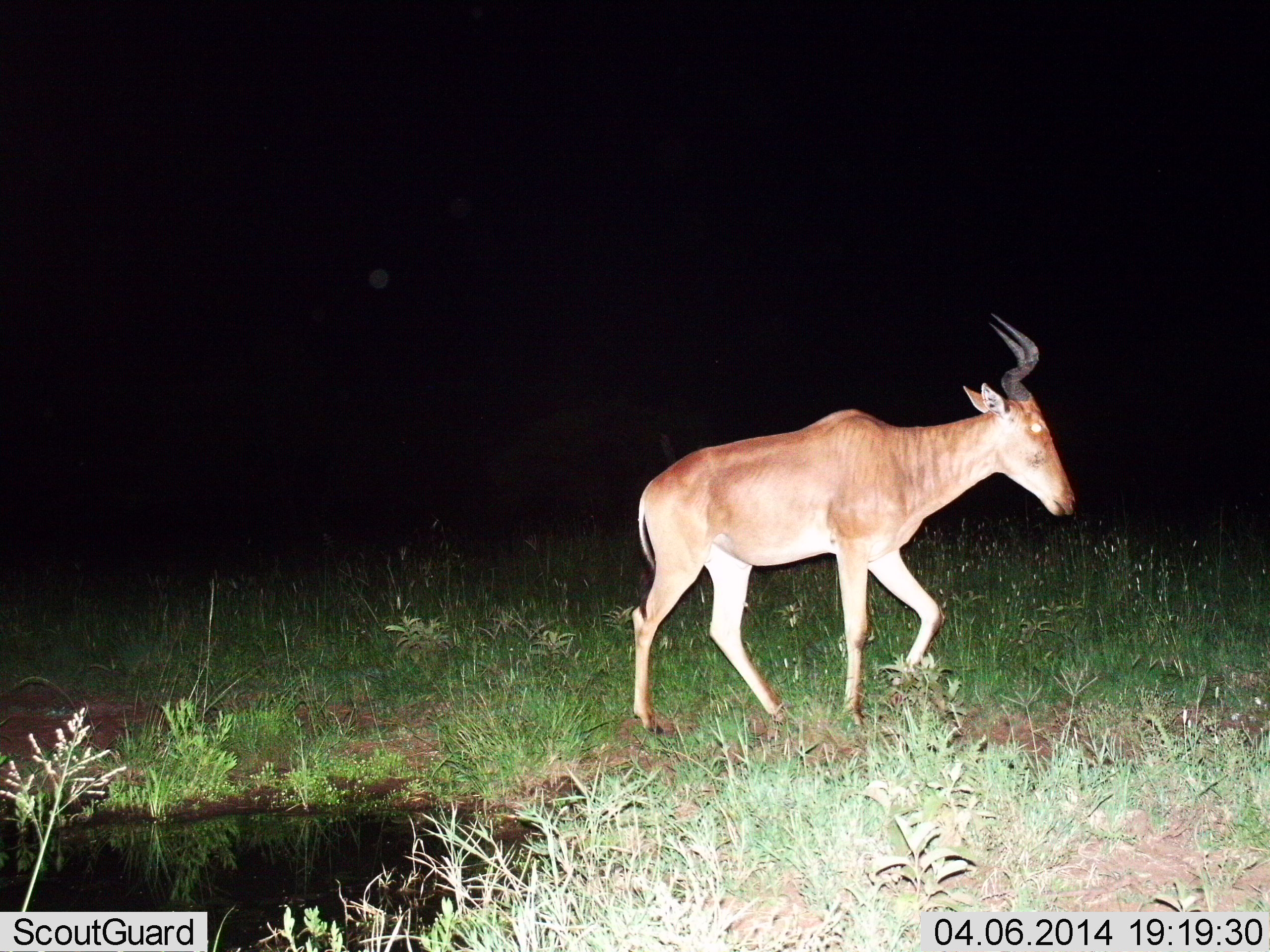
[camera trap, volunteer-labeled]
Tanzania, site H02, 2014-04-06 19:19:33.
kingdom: Animalia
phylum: Chordata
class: Mammalia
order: Artiodactyla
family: Bovidae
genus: Alcelaphus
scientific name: Alcelaphus buselaphus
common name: hartebeest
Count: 1.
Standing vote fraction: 30%.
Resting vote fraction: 0%.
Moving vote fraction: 90%.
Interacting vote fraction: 0%.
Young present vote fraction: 0%.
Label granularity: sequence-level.